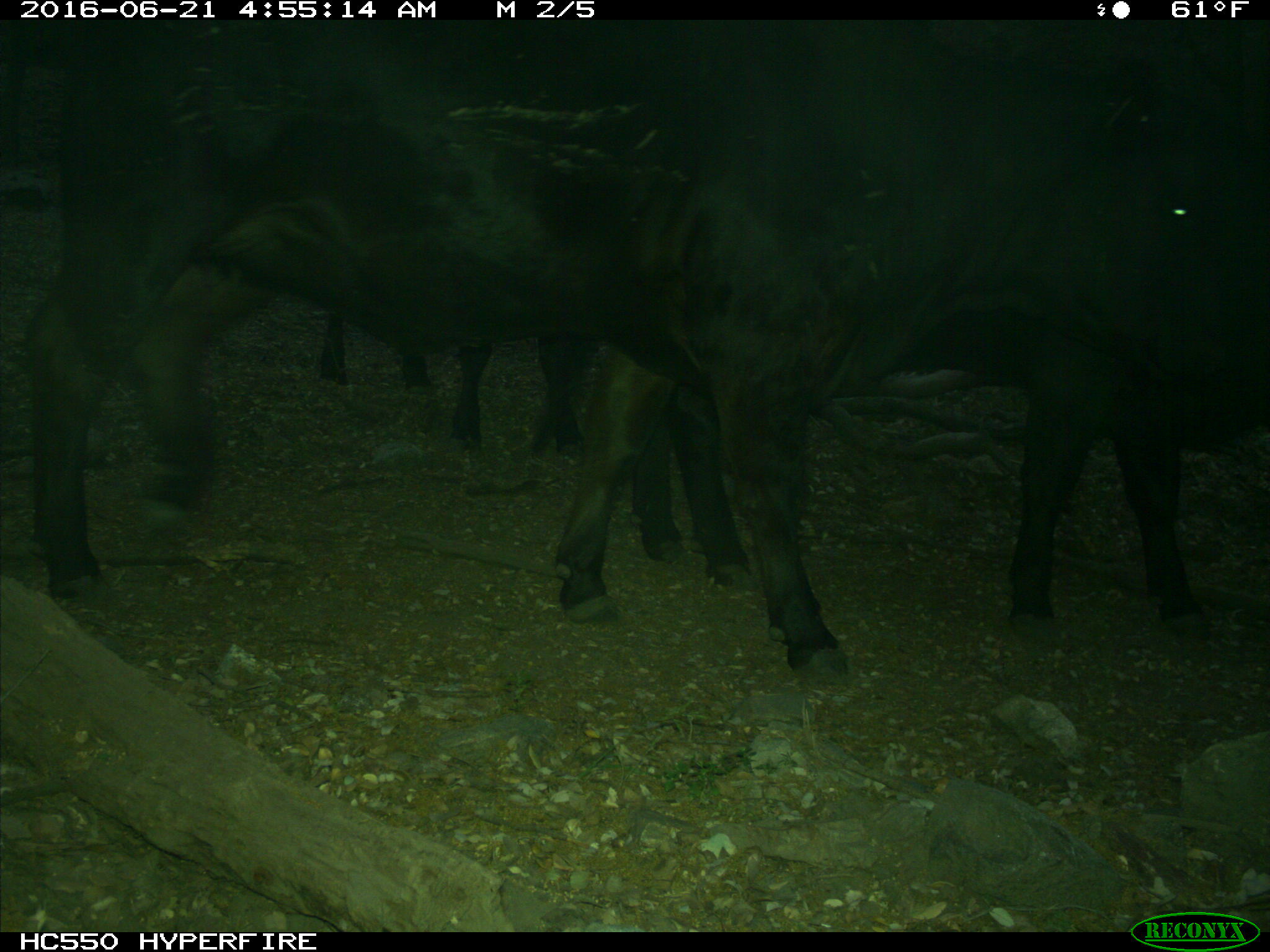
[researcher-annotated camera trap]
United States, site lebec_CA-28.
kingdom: Animalia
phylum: Chordata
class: Mammalia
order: Artiodactyla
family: Bovidae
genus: Bos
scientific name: Bos taurus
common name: domestic cow